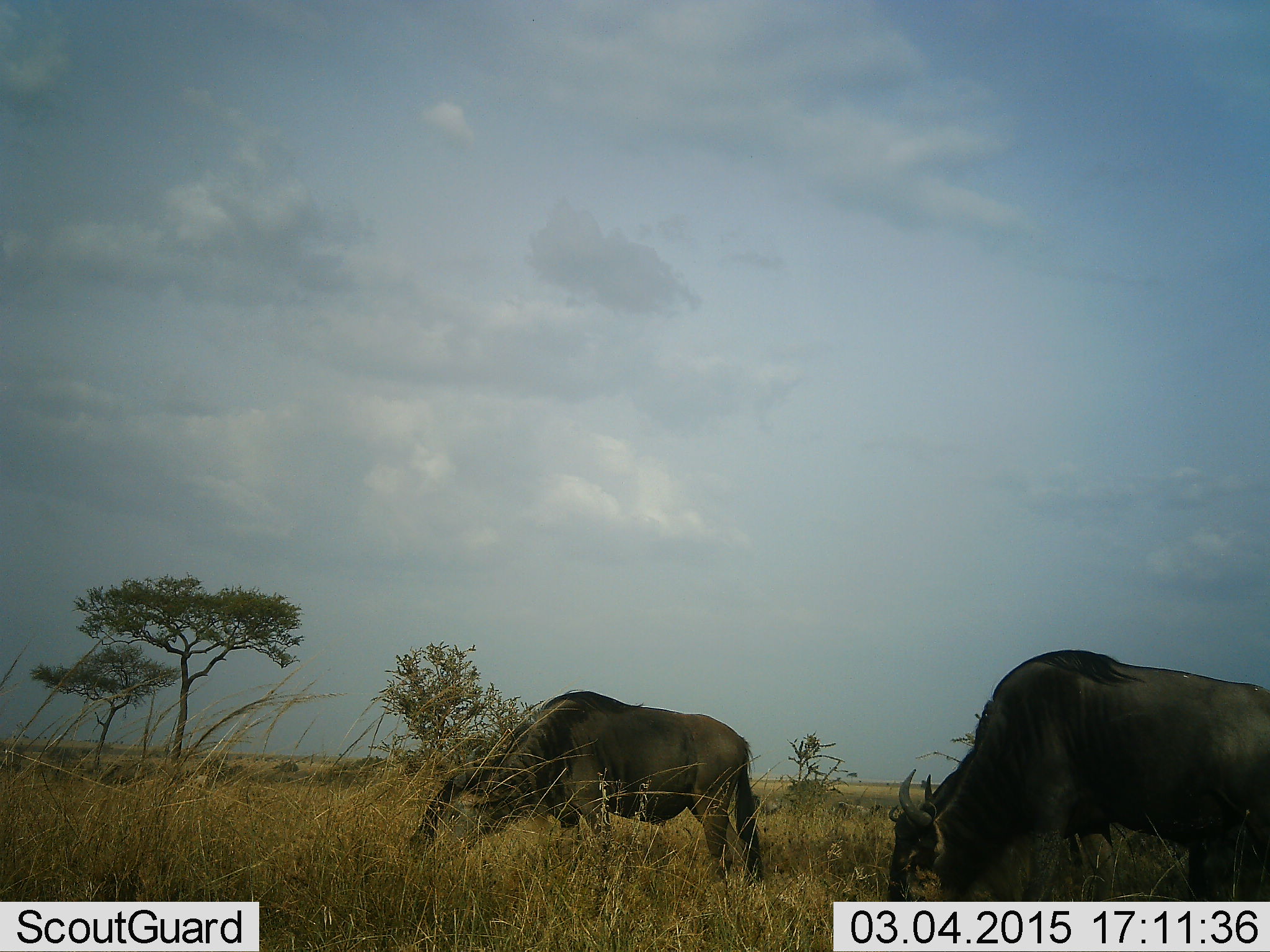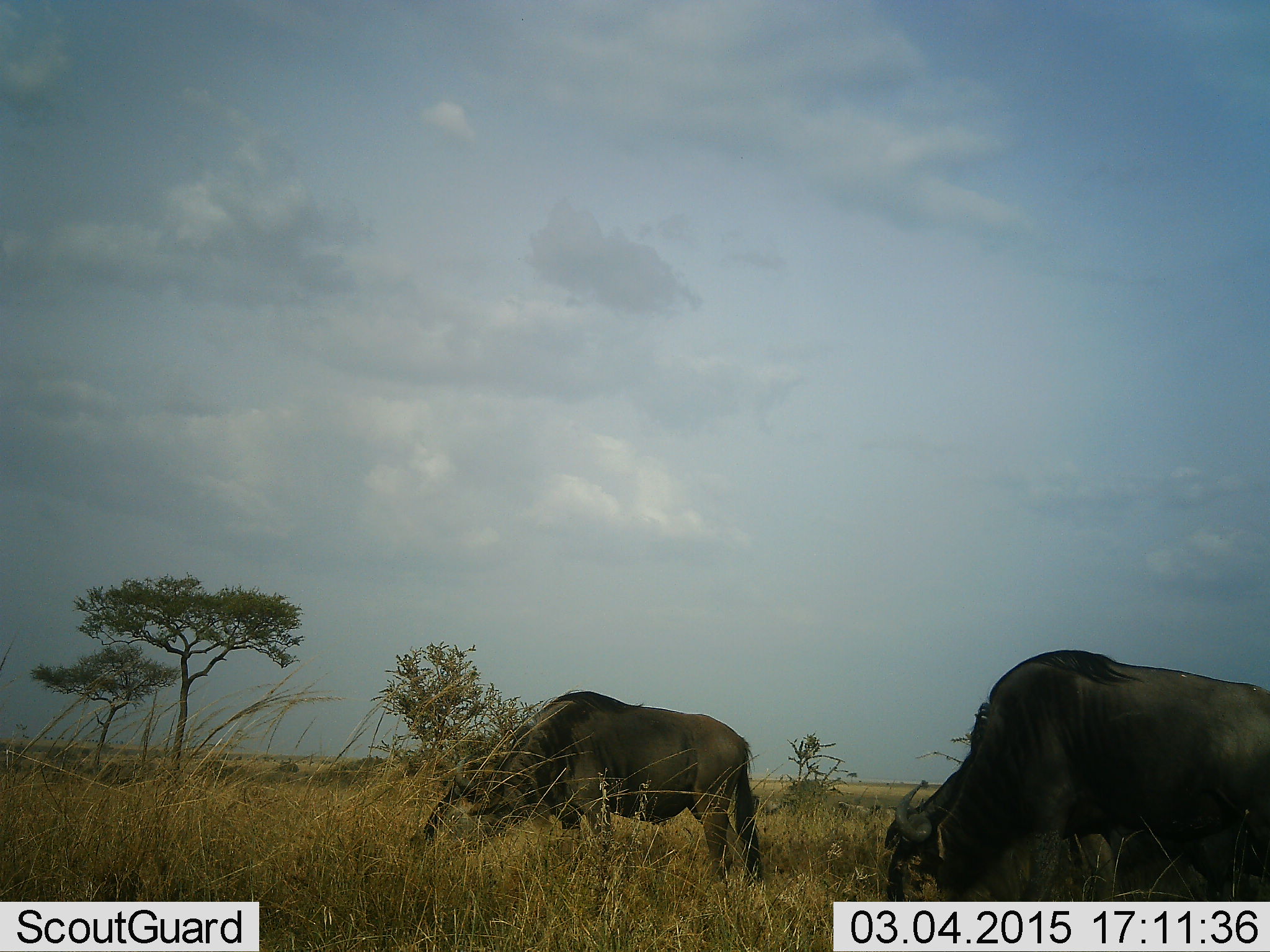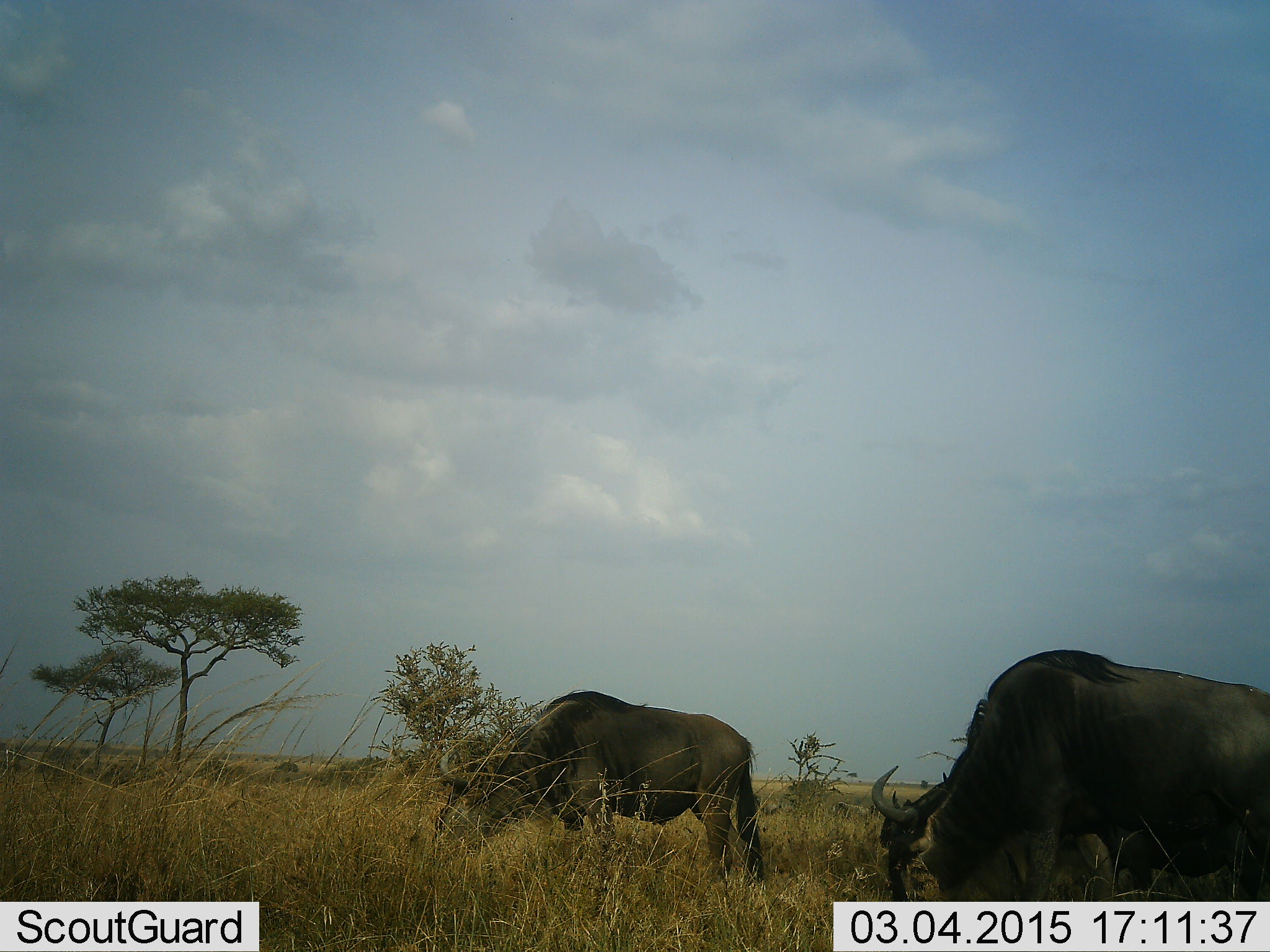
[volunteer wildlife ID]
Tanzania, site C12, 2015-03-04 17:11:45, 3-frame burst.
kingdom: Animalia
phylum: Chordata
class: Mammalia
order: Artiodactyla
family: Bovidae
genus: Connochaetes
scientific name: Connochaetes taurinus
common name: blue wildebeest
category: wildebeest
Wildebeest (blue wildebeest) (Connochaetes taurinus), count 2. Behavior (volunteer vote fractions): standing 20%, resting 0%, moving 0%, interacting 0%. Young present (vote fraction): 0%. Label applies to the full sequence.